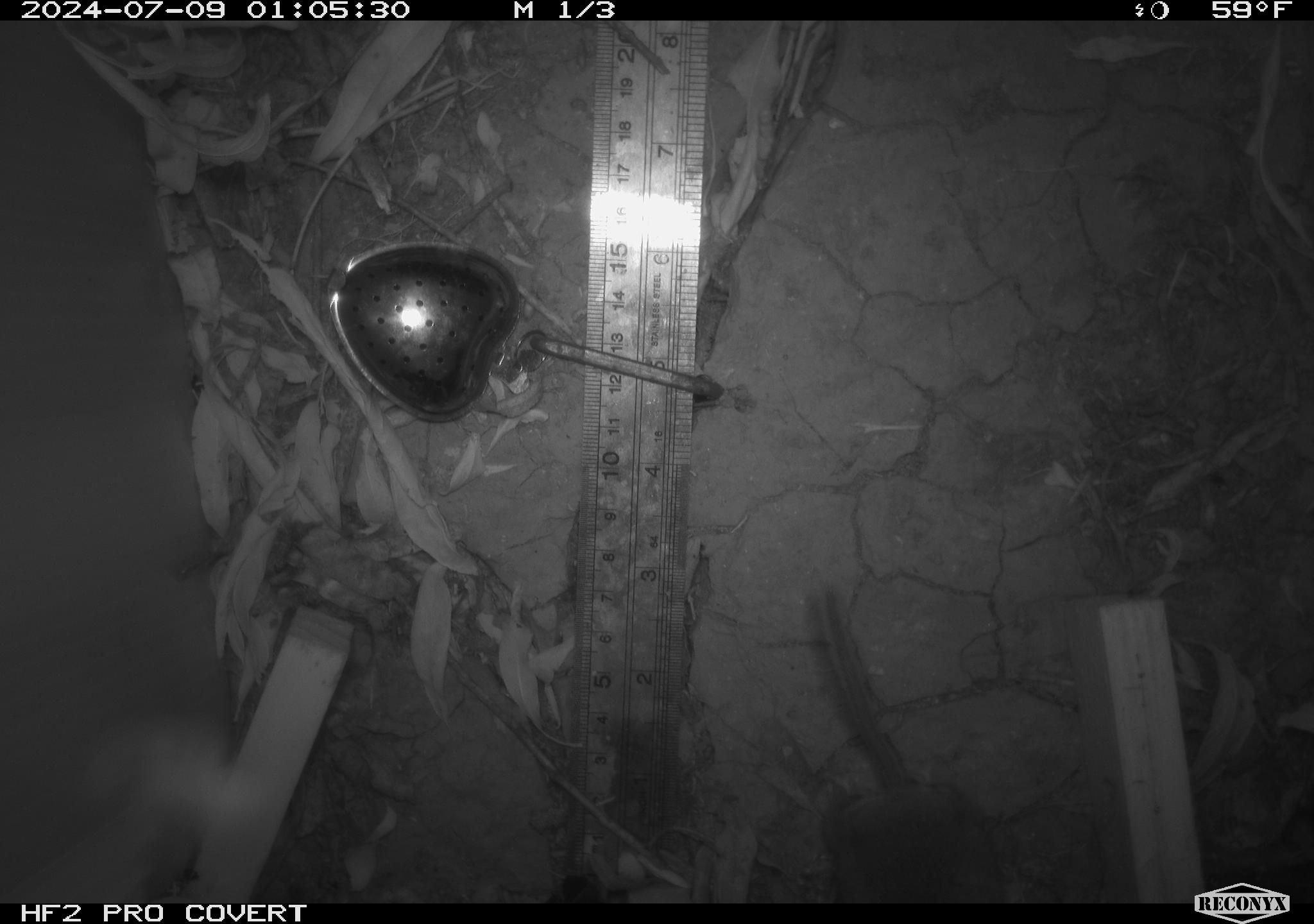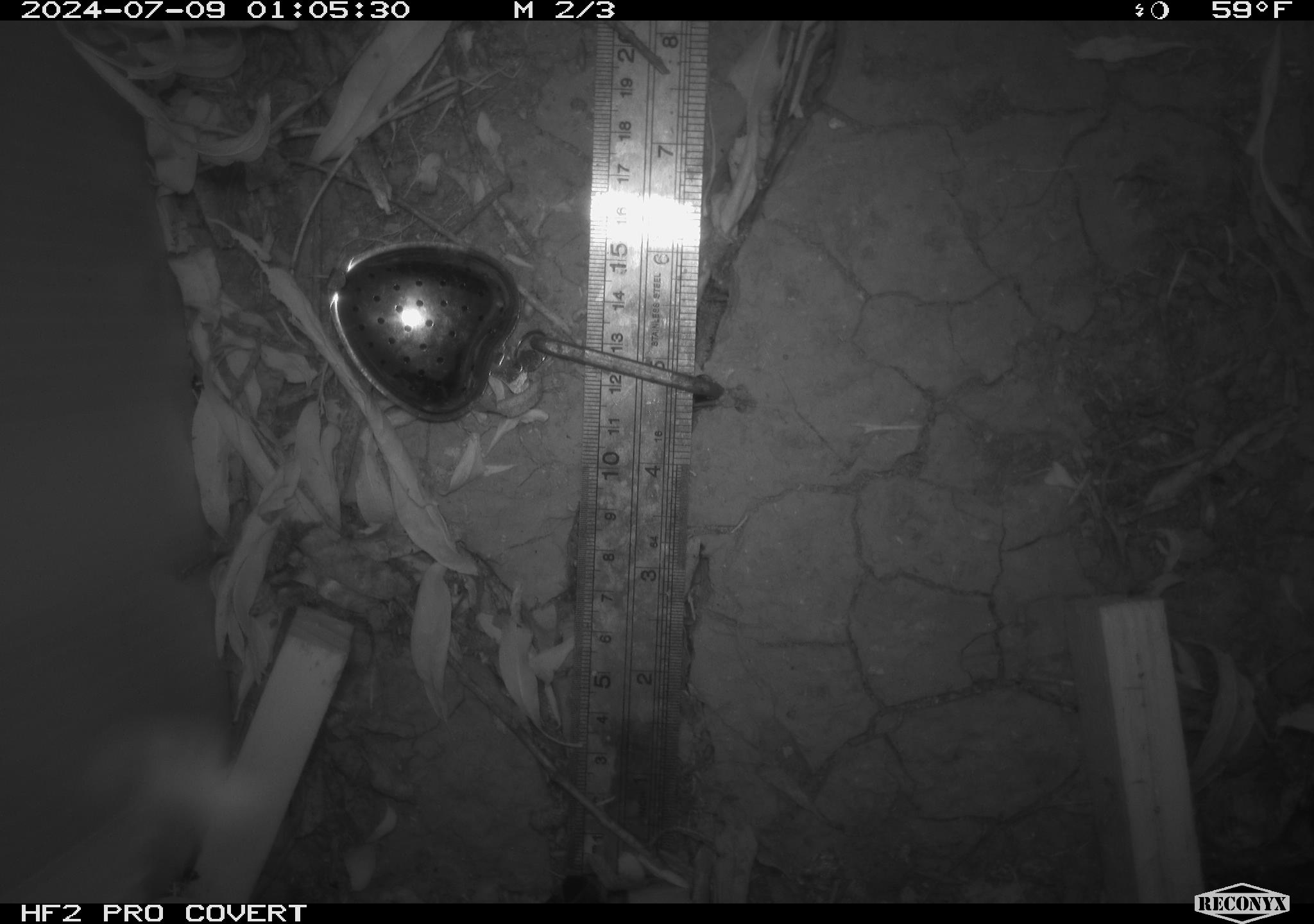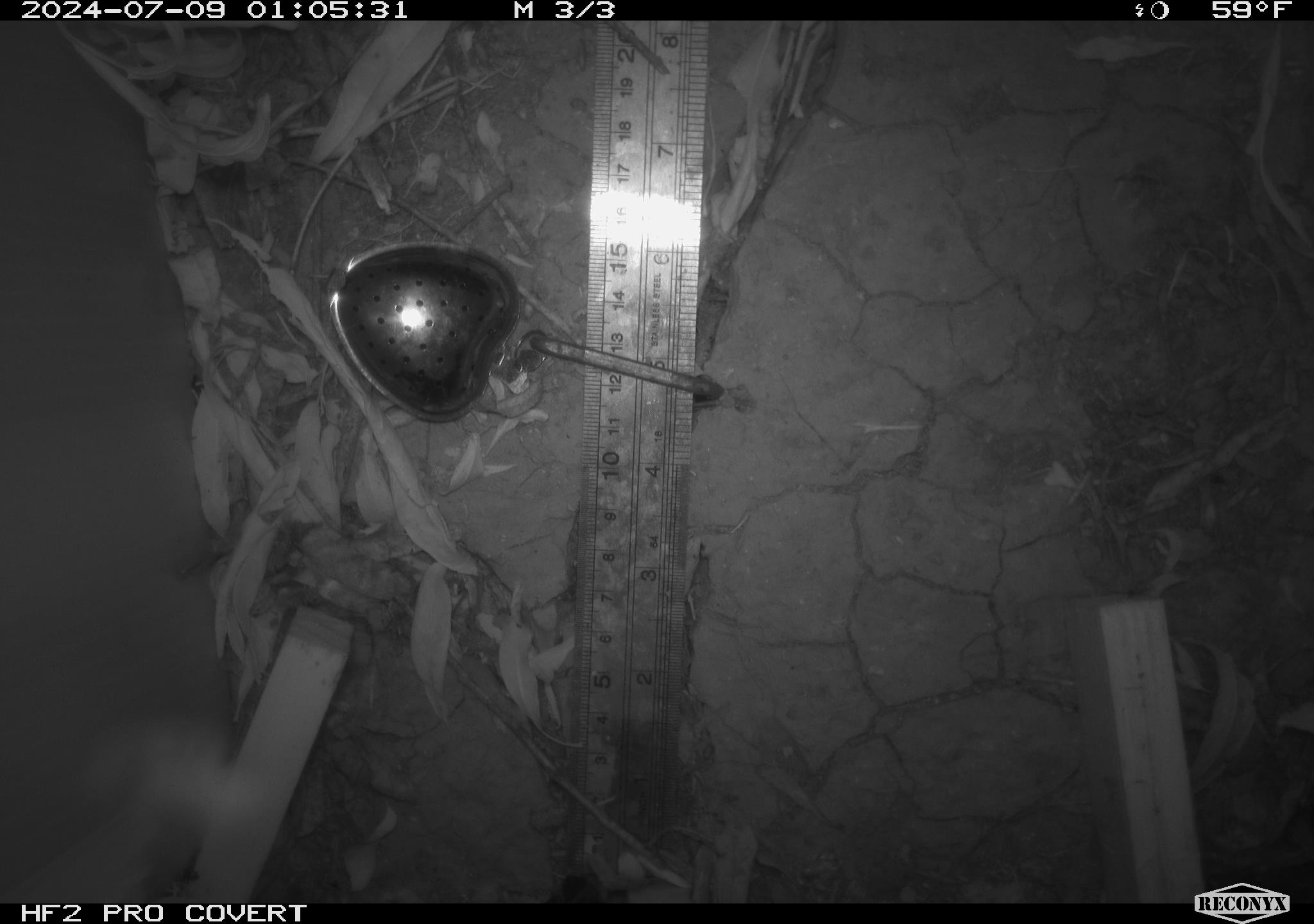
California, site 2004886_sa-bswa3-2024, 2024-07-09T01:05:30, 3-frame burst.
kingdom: Animalia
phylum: Chordata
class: Mammalia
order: Rodentia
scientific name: Rodentia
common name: mouse species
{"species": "mouse species (Rodentia)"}